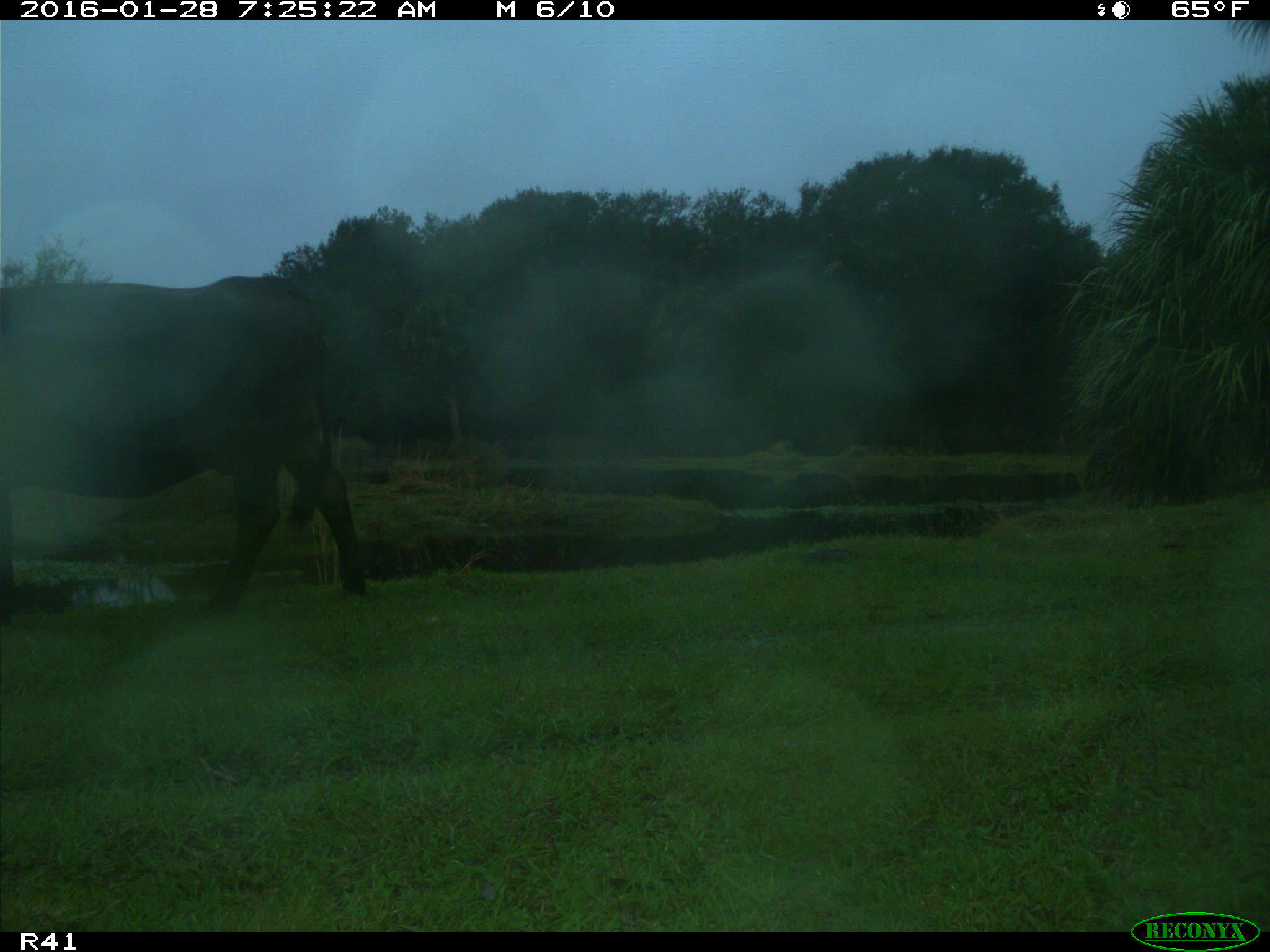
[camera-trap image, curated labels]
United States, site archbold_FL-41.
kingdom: Animalia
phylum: Chordata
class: Mammalia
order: Artiodactyla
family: Bovidae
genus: Bos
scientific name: Bos taurus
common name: domestic cow